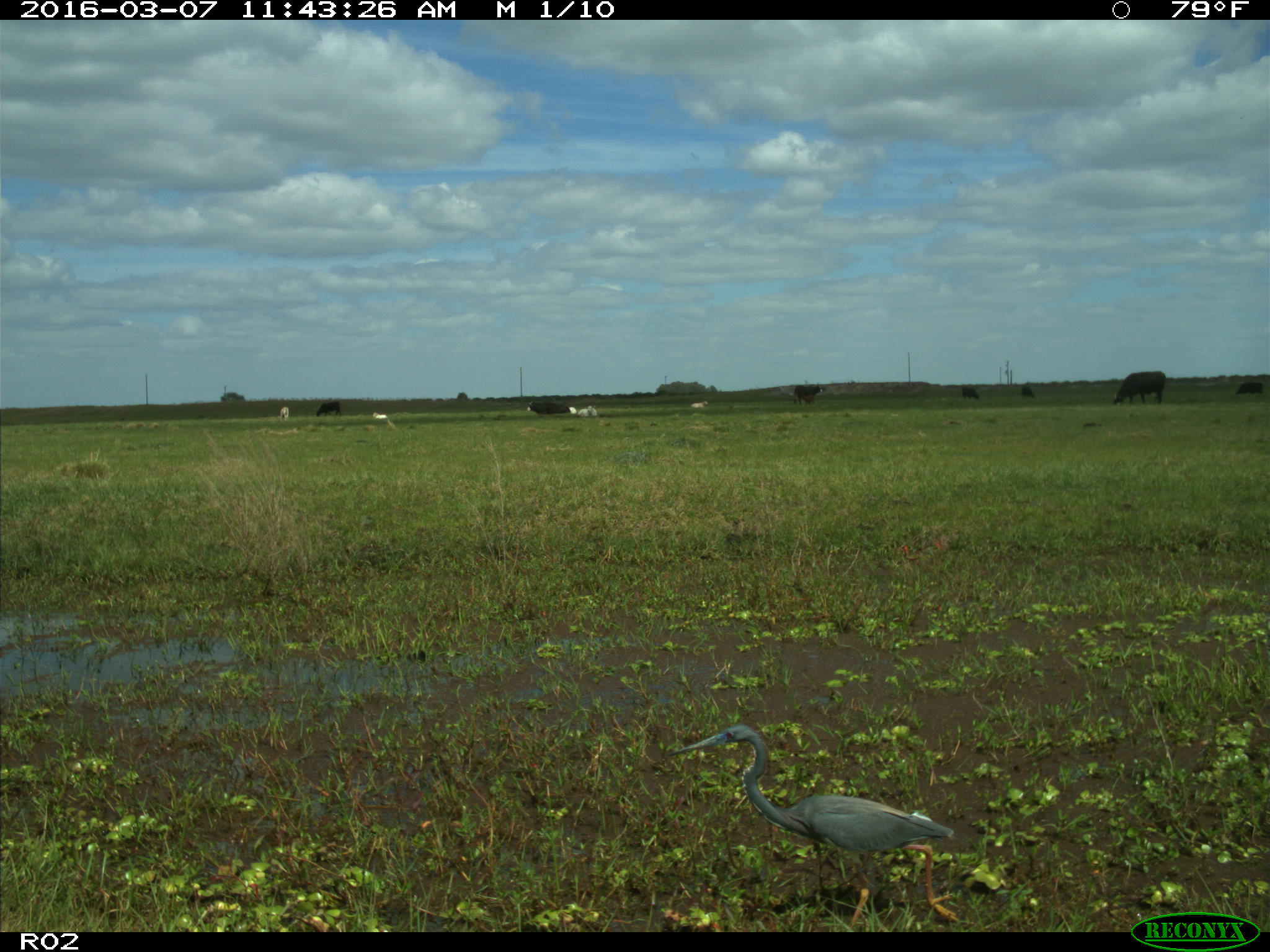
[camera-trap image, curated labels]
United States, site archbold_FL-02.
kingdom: Animalia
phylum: Chordata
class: Mammalia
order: Artiodactyla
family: Bovidae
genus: Bos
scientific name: Bos taurus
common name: domestic cow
Bos taurus (domestic cow).